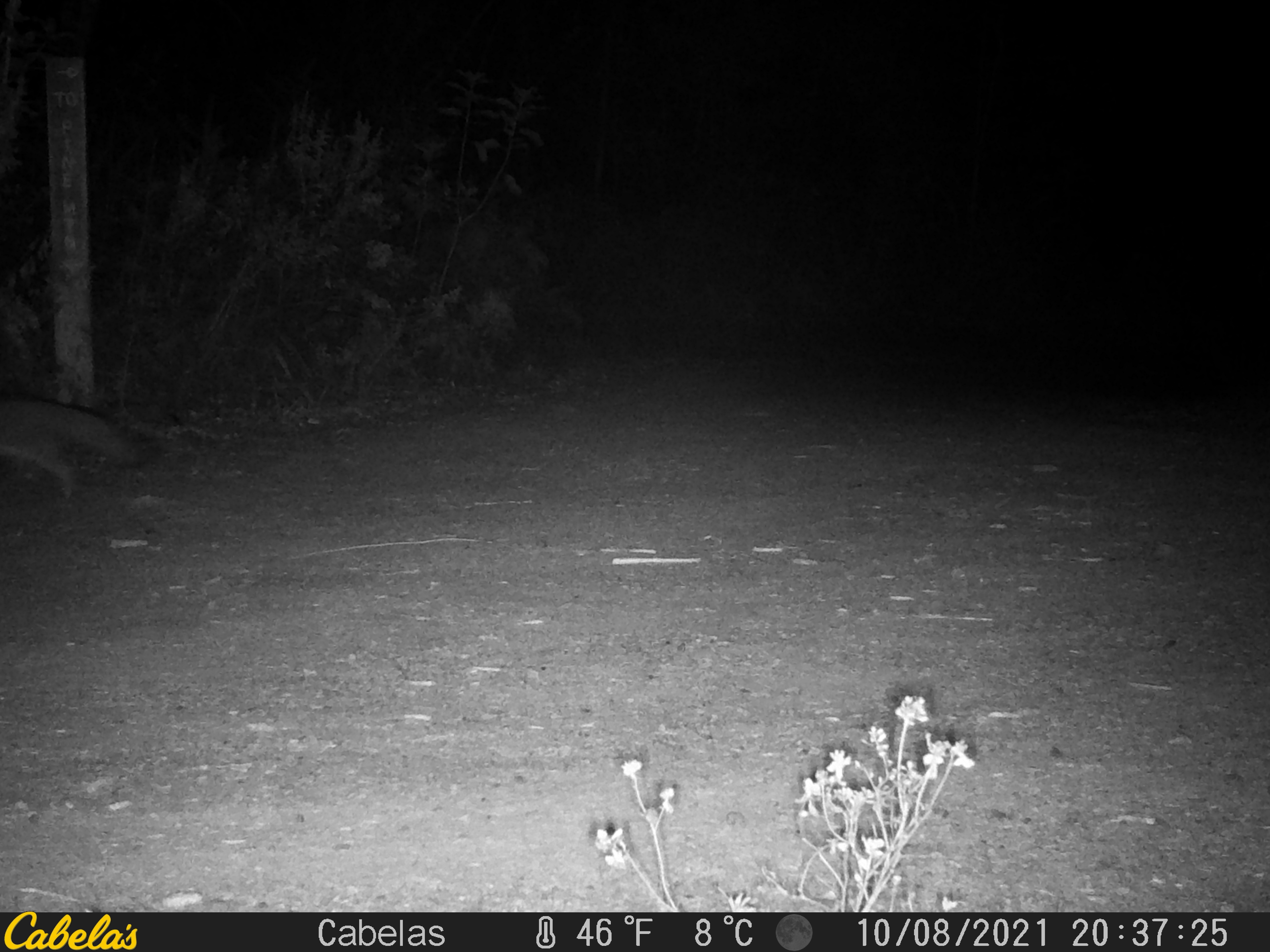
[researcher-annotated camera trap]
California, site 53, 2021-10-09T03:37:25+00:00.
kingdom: Animalia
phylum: Chordata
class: Mammalia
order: Carnivora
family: Canidae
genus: Urocyon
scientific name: Urocyon cinereoargenteus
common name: gray fox